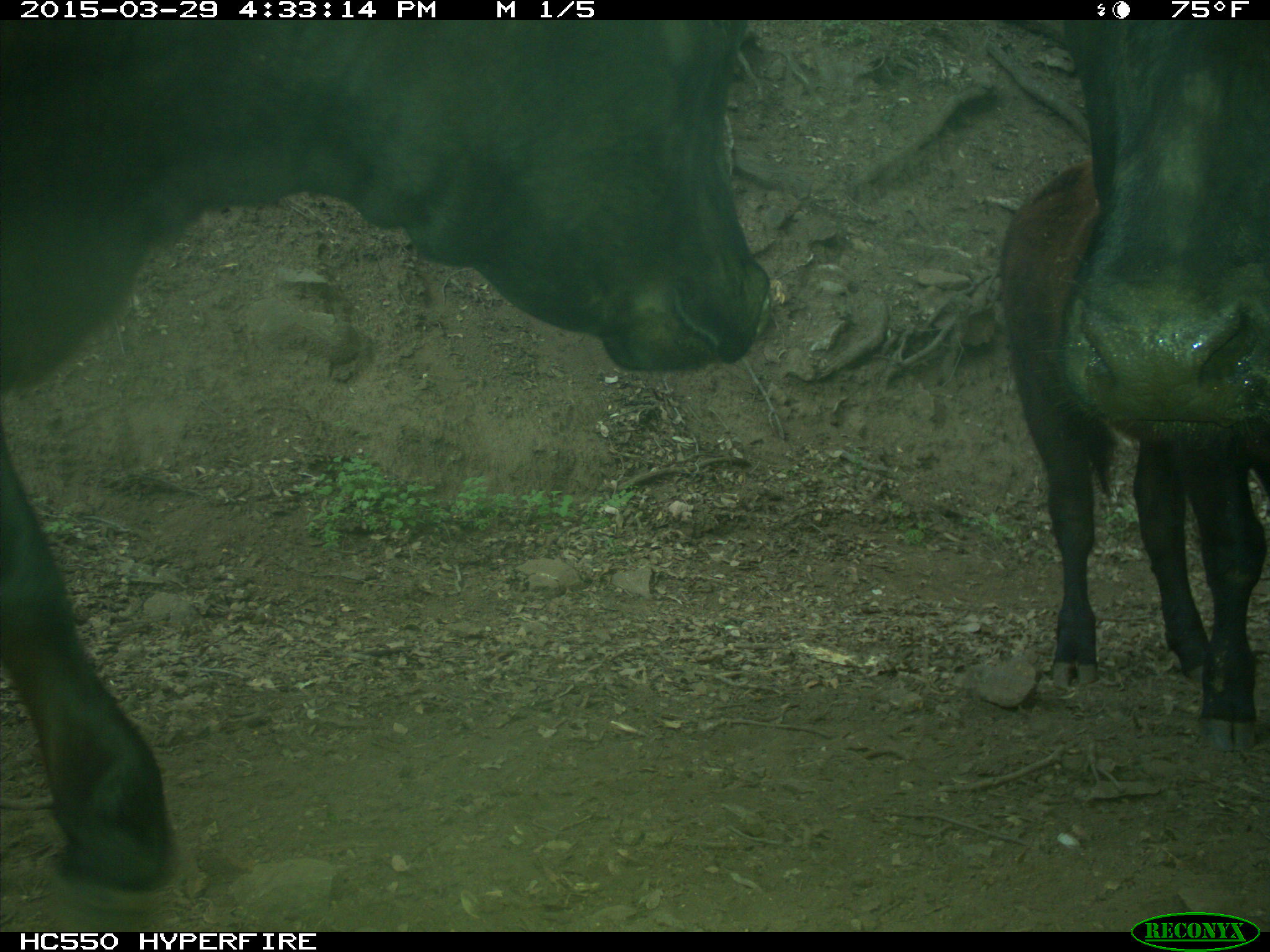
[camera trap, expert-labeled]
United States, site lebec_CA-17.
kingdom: Animalia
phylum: Chordata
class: Mammalia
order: Artiodactyla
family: Bovidae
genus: Bos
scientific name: Bos taurus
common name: domestic cow